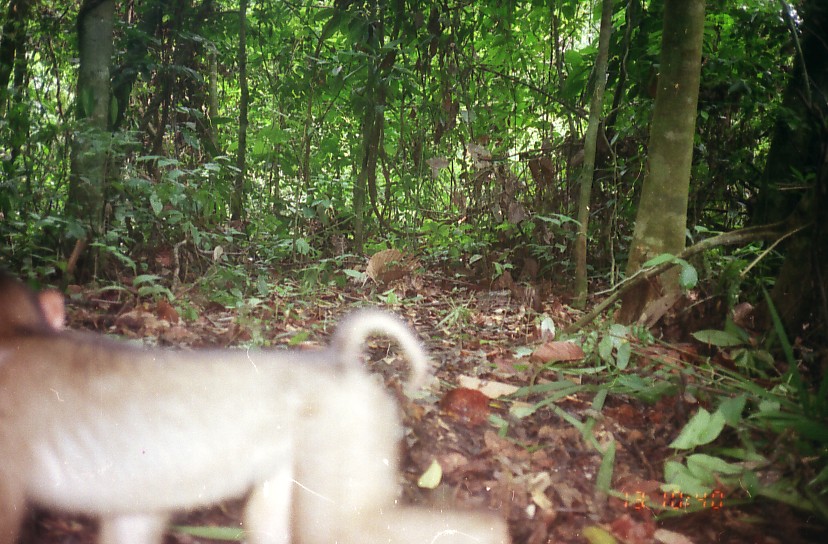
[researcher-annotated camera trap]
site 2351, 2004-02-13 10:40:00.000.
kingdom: Animalia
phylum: Chordata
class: Mammalia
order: Primates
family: Cercopithecidae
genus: Macaca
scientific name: Macaca nemestrina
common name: southern pig-tailed macaque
Macaca nemestrina (southern pig-tailed macaque), count 1.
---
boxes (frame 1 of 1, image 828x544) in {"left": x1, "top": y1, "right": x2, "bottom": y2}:
macaca nemestrina: {"left": 0, "top": 269, "right": 511, "bottom": 544}